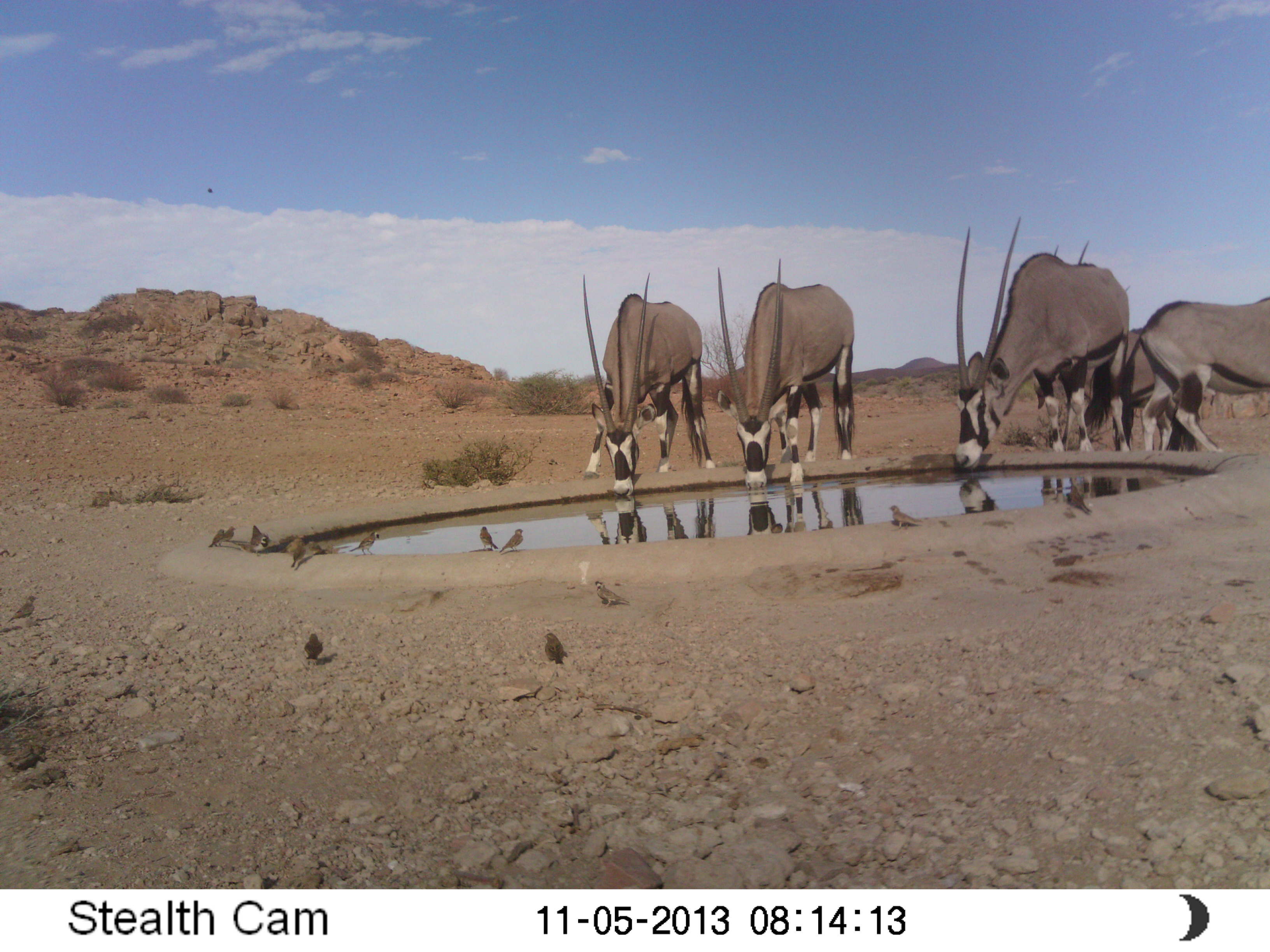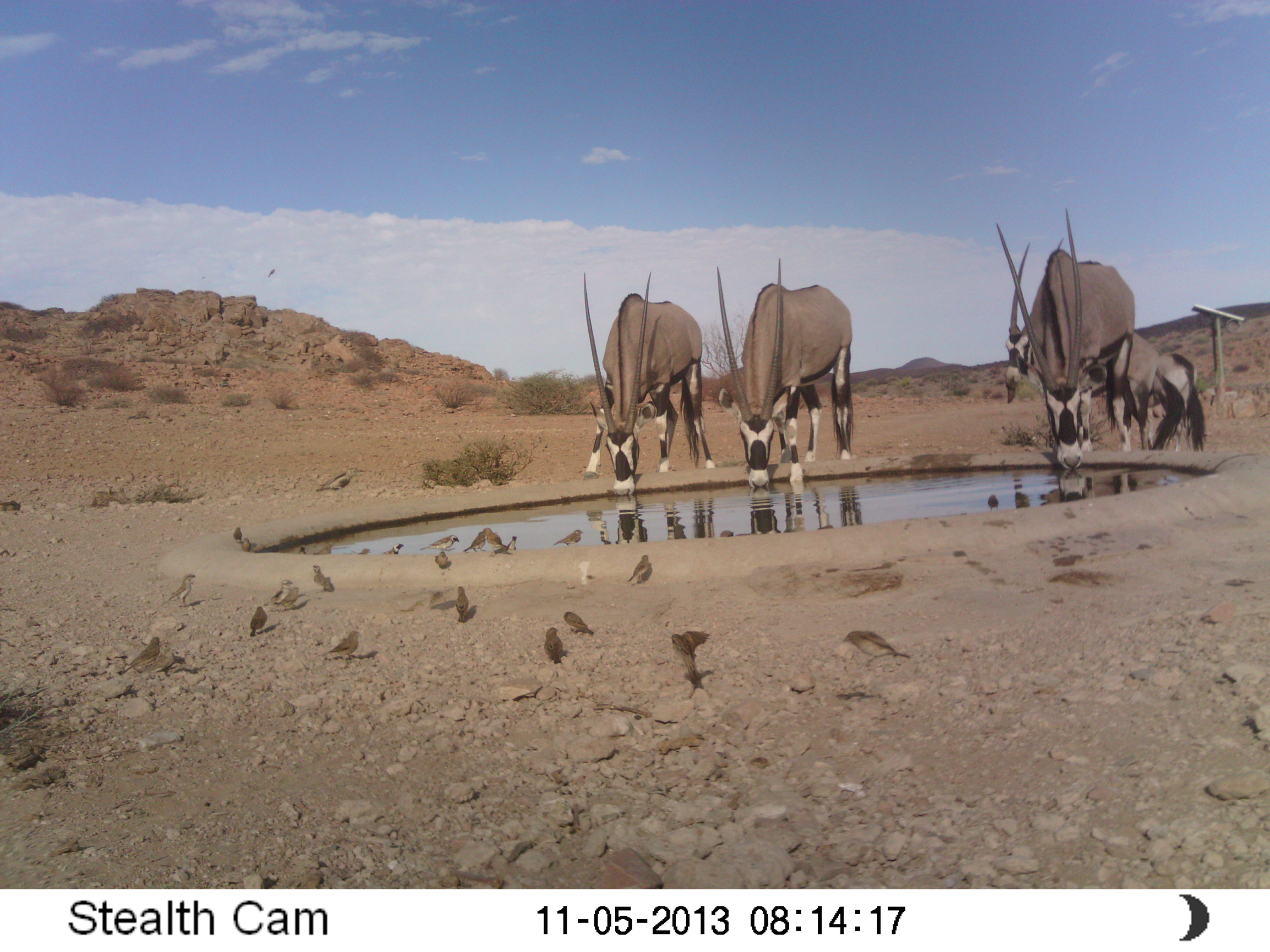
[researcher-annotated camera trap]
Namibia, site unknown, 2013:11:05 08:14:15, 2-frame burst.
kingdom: Animalia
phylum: Chordata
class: Mammalia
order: Artiodactyla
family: Bovidae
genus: Oryx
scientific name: Oryx gazella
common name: gemsbok